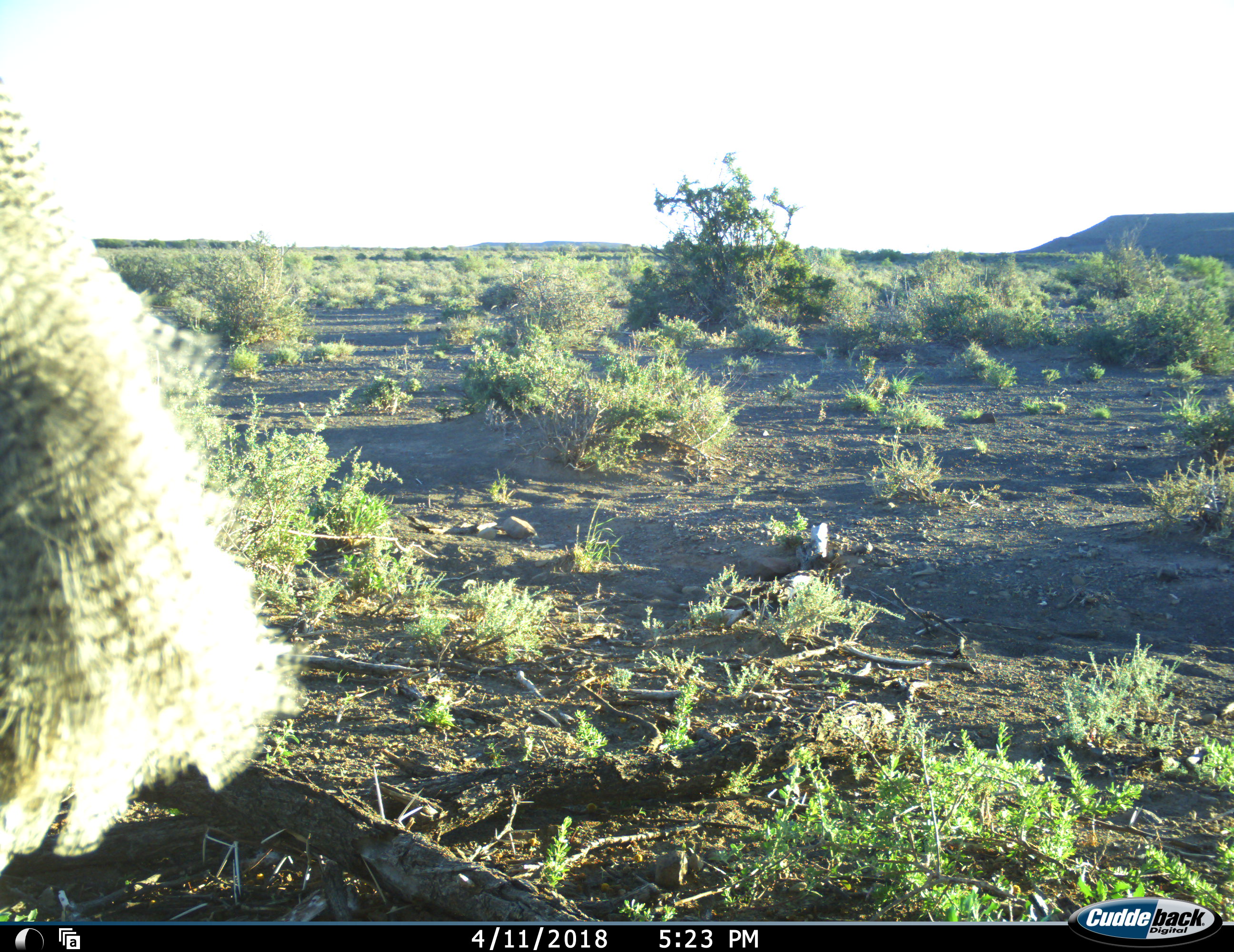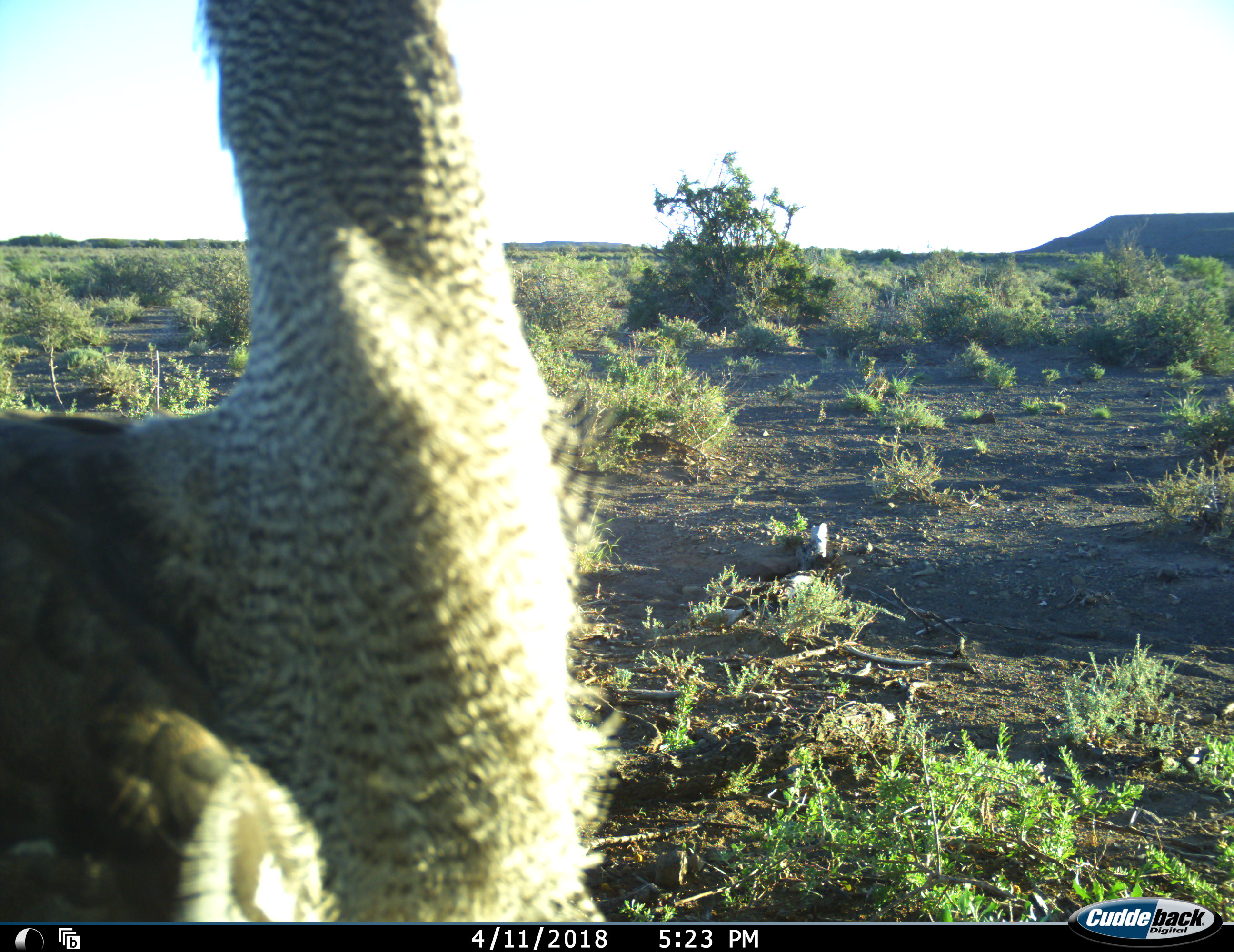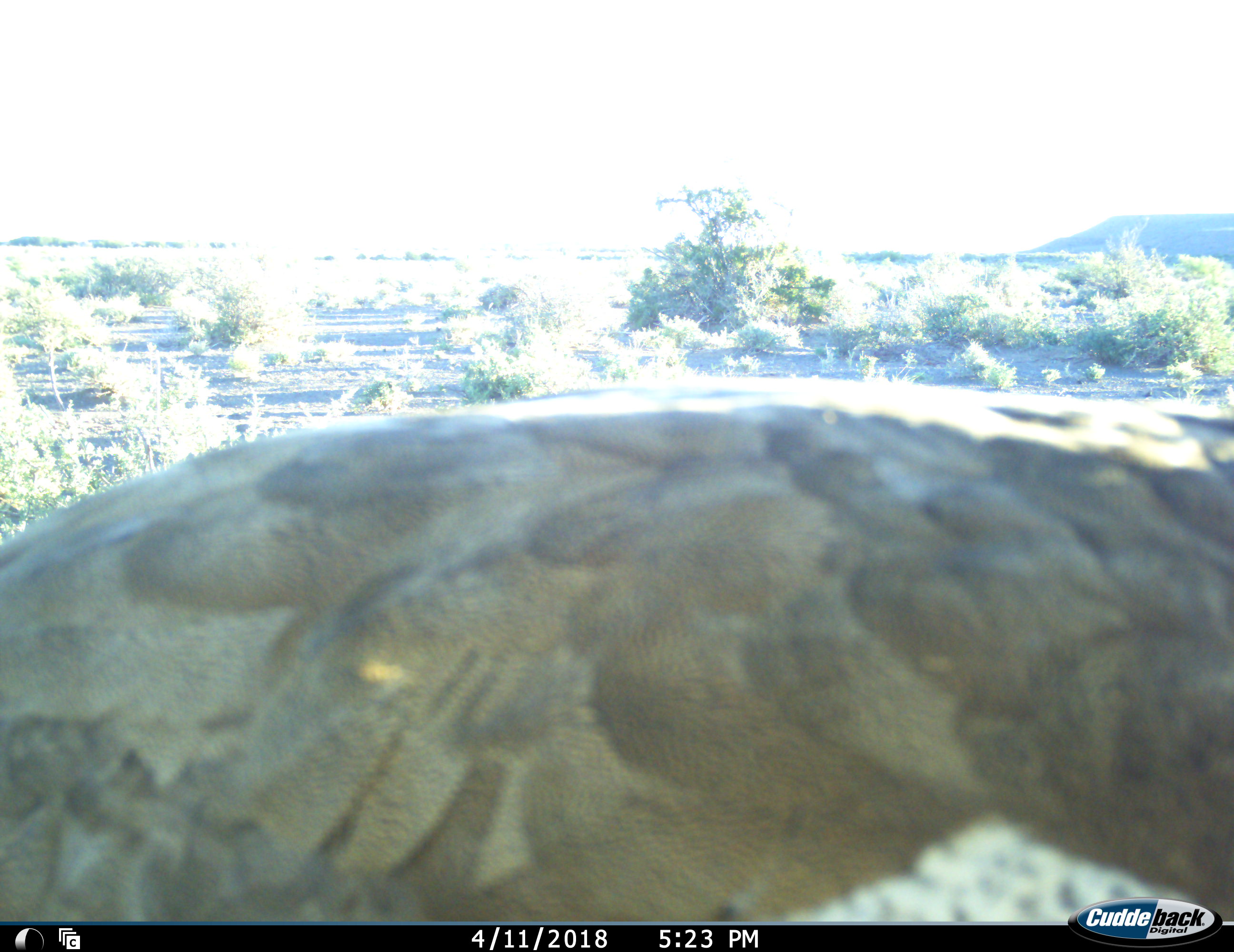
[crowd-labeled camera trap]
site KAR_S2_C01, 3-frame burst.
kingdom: Animalia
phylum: Chordata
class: Aves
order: Otidiformes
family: Otididae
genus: Ardeotis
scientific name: Ardeotis kori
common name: kori bustard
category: bustardkori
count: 1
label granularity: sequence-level